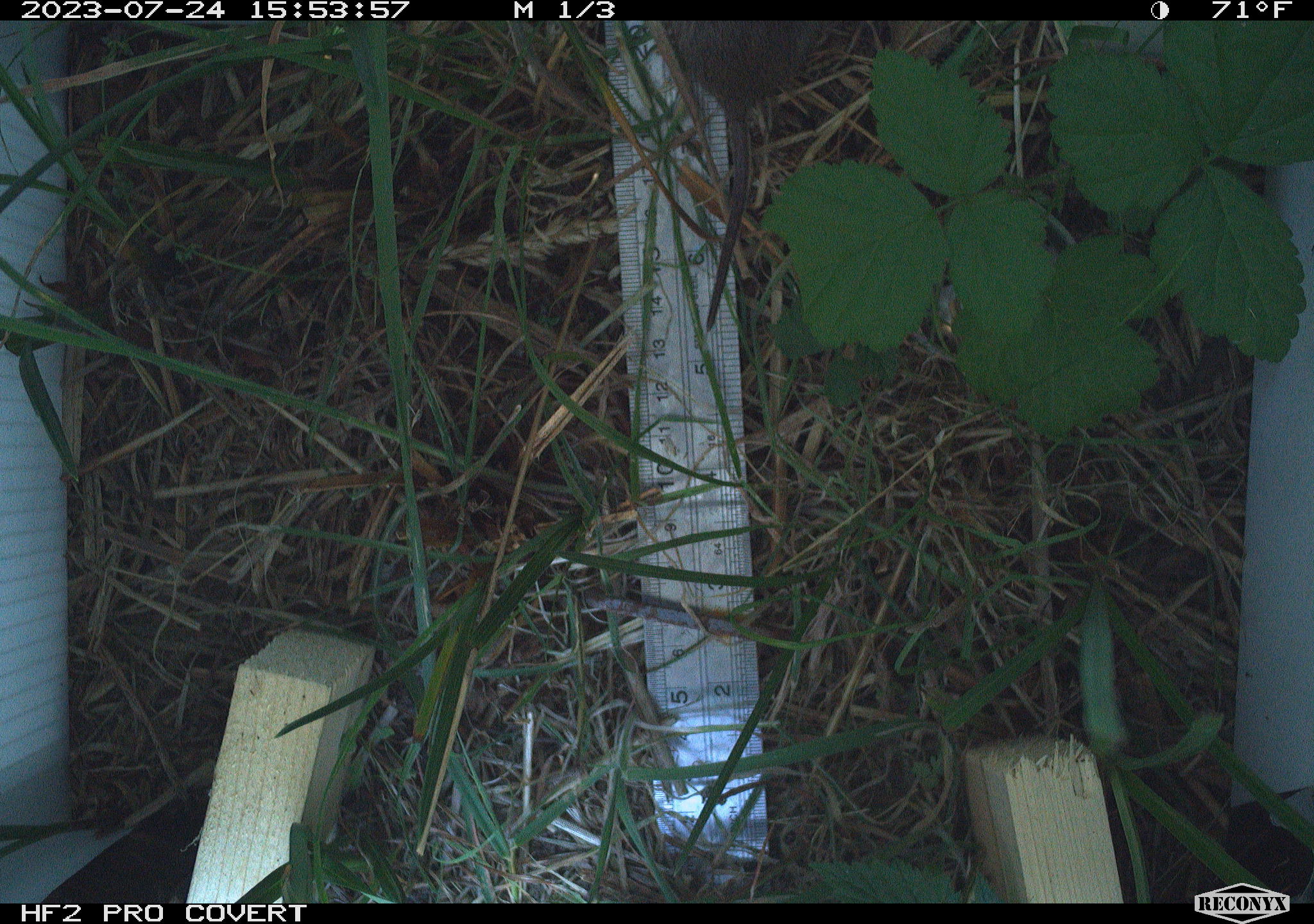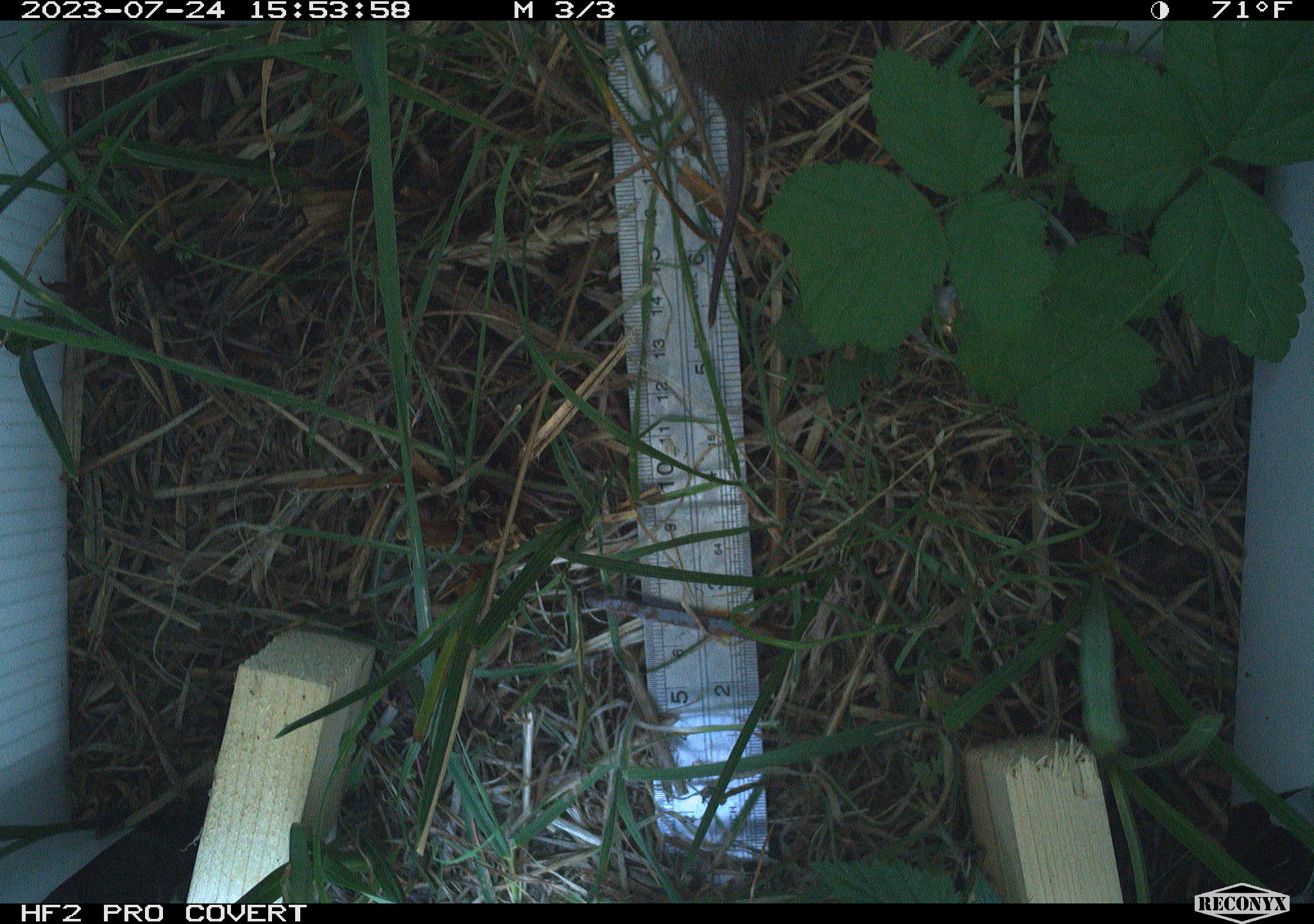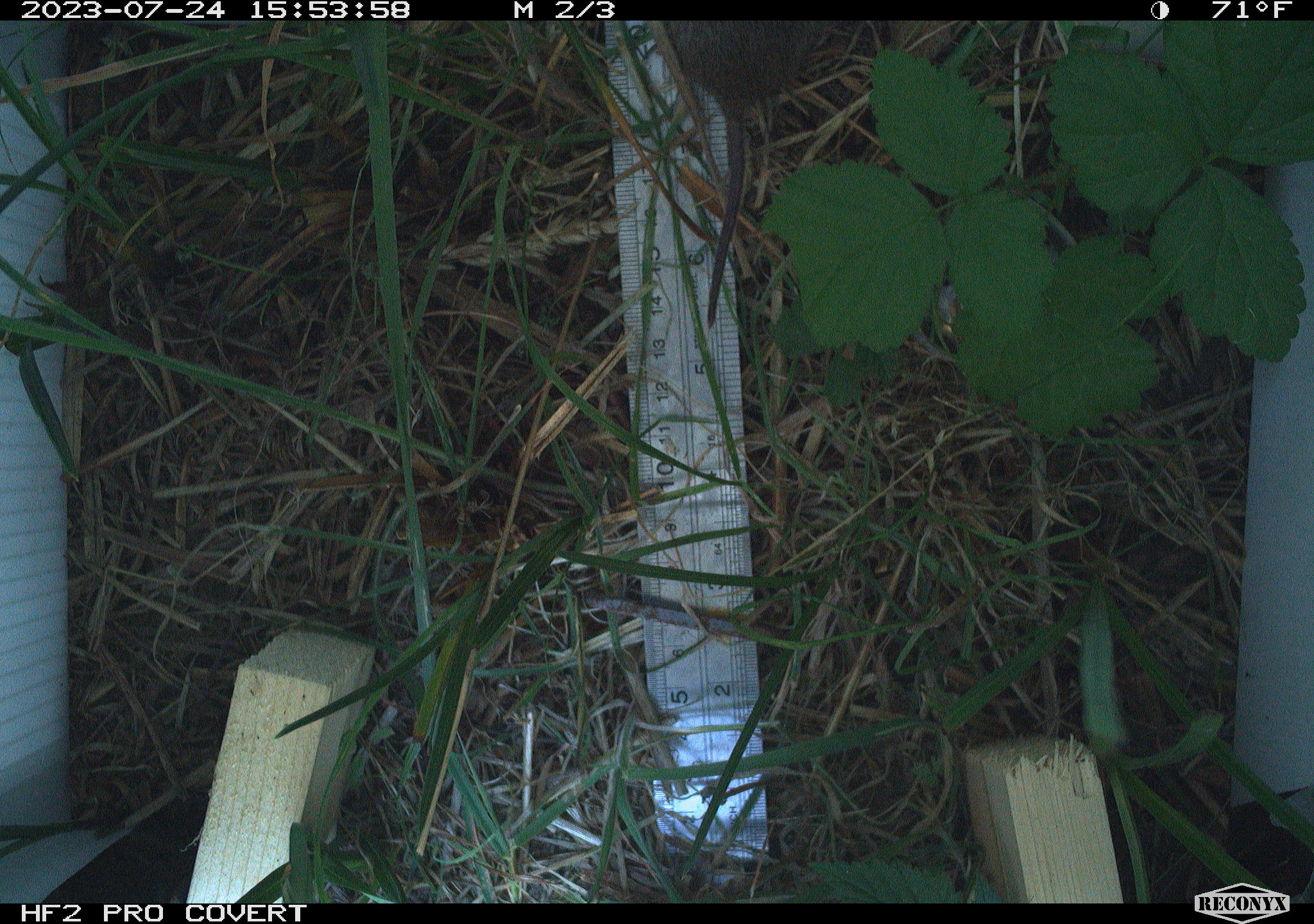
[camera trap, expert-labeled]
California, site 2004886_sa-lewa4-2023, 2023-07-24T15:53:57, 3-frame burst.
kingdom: Animalia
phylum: Chordata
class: Mammalia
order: Rodentia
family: Cricetidae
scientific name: Cricetidae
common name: hamsters, voles, lemmings, and allies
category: cricetidae family